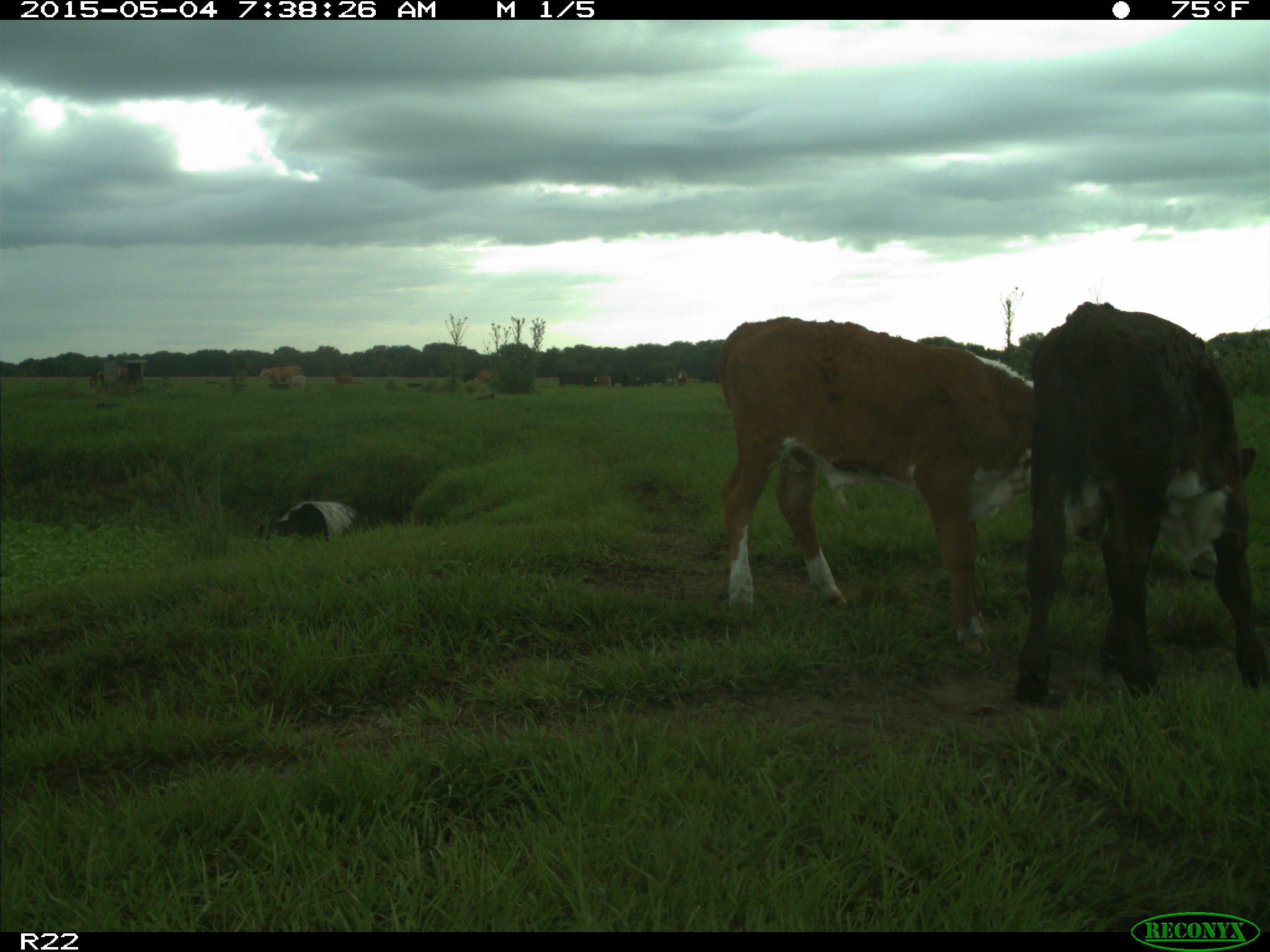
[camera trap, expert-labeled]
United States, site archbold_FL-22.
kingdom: Animalia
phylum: Chordata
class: Mammalia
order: Artiodactyla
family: Bovidae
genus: Bos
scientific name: Bos taurus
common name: domestic cow